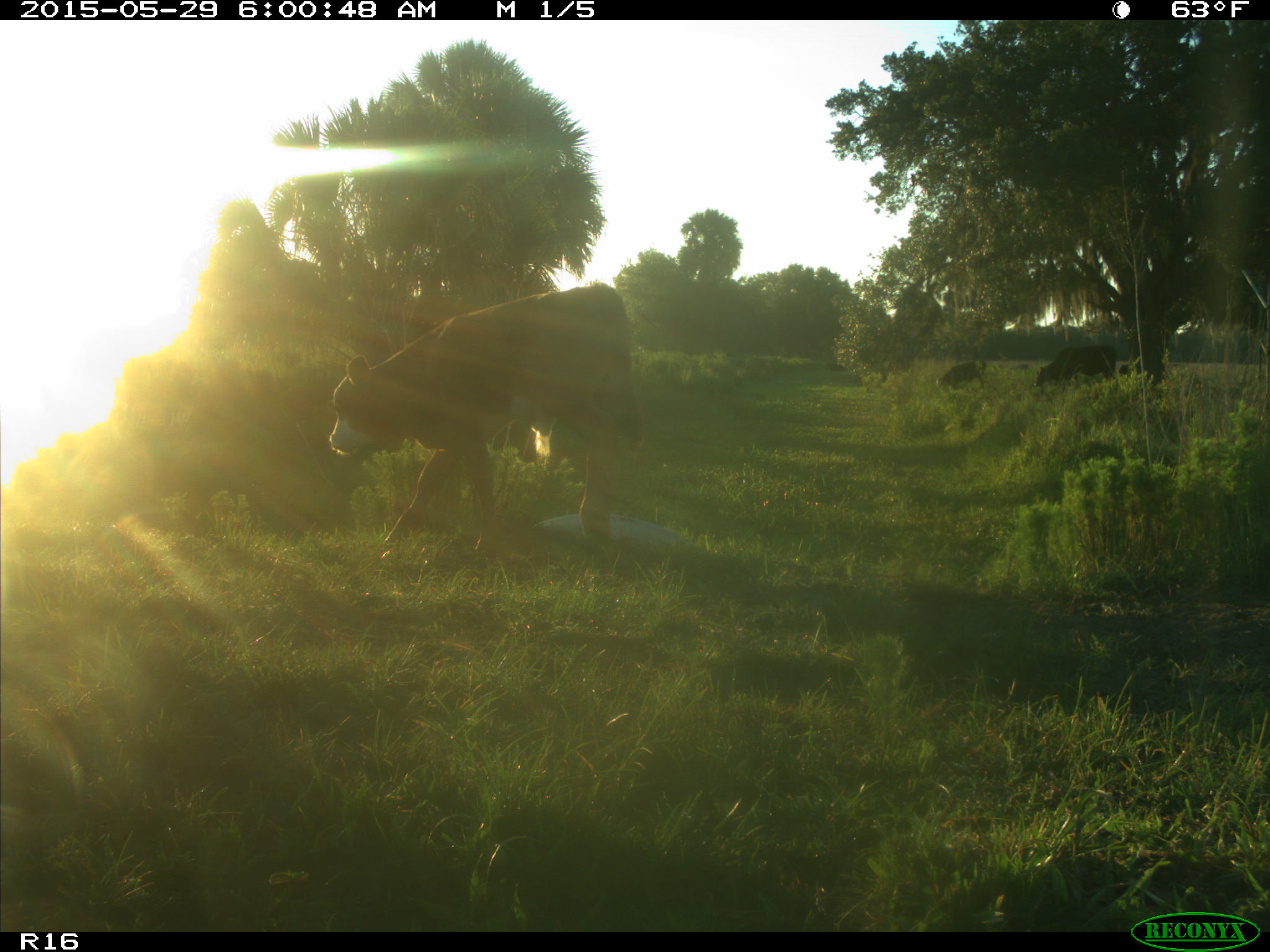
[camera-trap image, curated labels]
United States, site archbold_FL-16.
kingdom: Animalia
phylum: Chordata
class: Mammalia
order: Artiodactyla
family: Bovidae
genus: Bos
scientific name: Bos taurus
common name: domestic cow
Bos taurus (domestic cow).